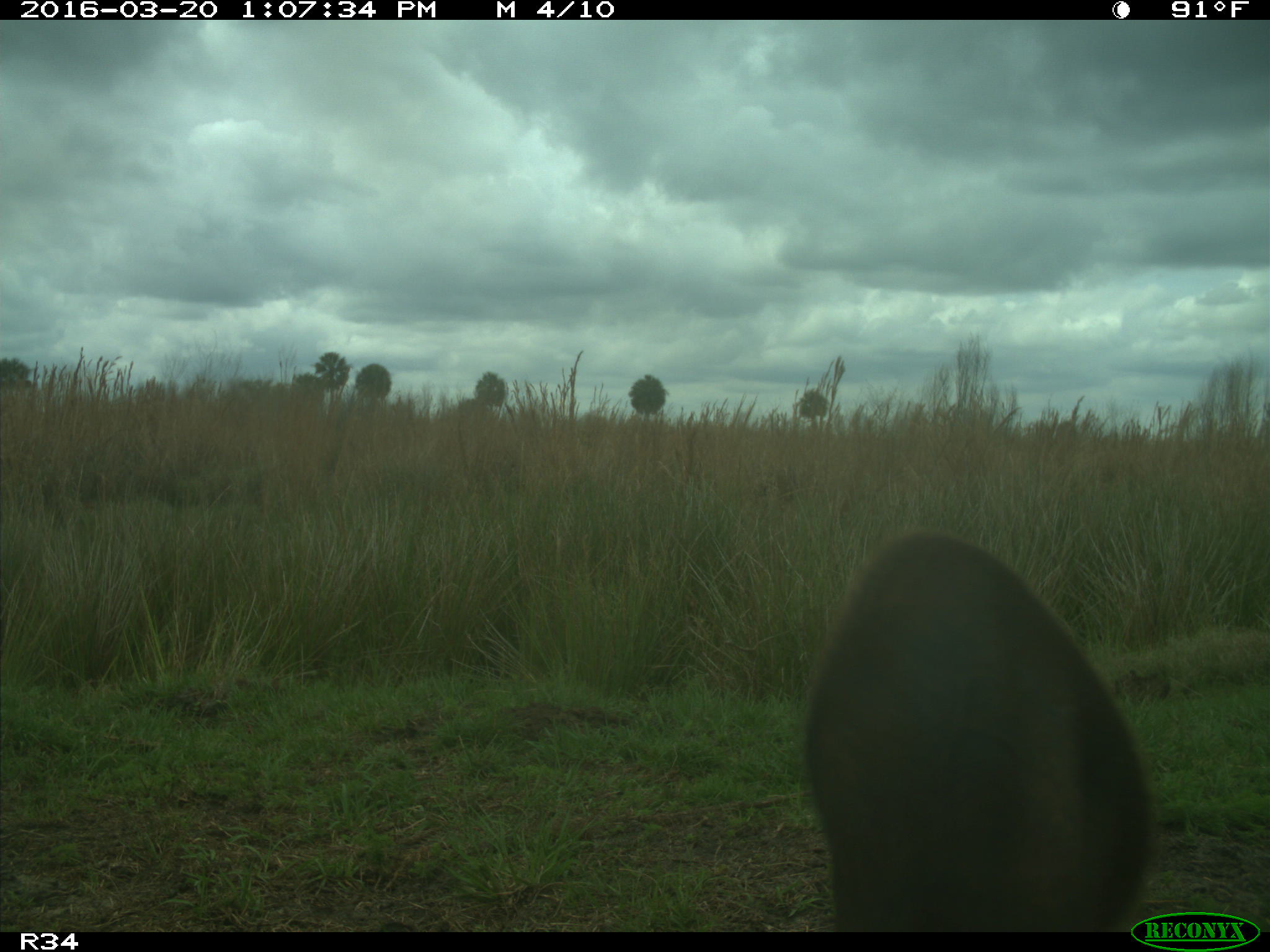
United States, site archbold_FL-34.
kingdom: Animalia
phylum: Chordata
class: Mammalia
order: Artiodactyla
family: Bovidae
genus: Bos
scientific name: Bos taurus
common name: domestic cow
Bos taurus (domestic cow).